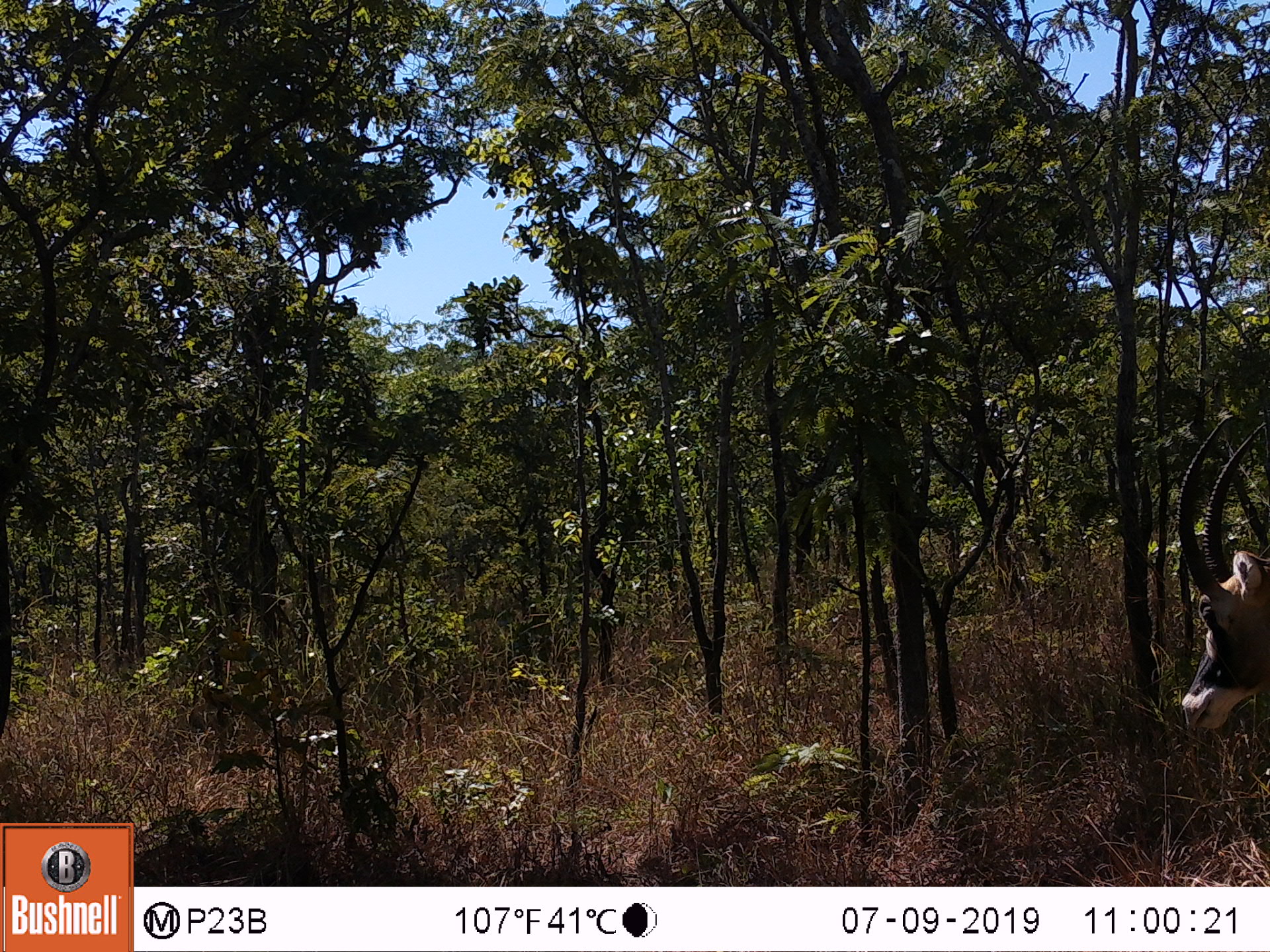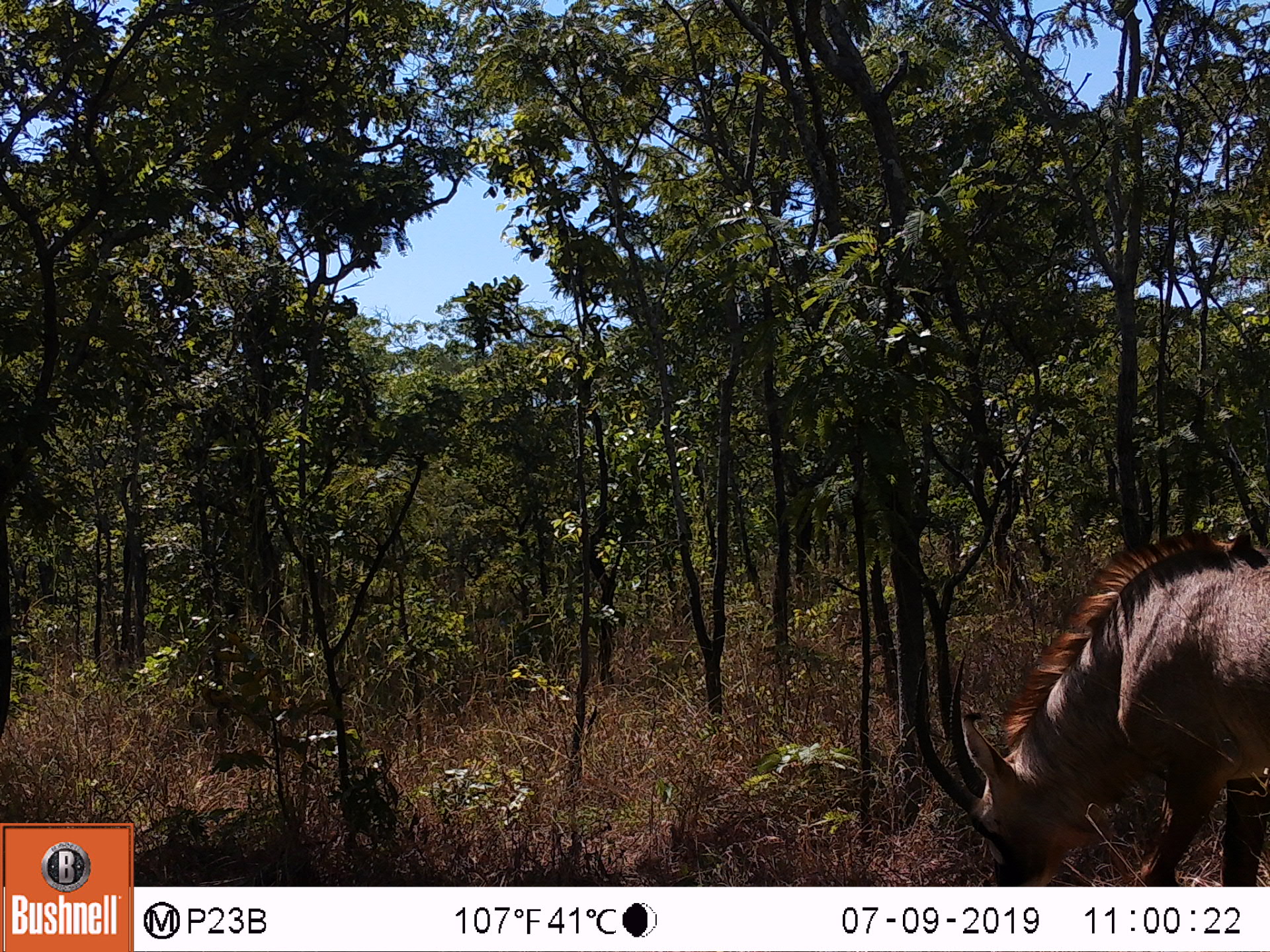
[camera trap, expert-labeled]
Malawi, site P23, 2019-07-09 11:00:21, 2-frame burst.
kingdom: Animalia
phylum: Chordata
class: Mammalia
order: Artiodactyla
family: Bovidae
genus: Hippotragus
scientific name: Hippotragus equinus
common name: roan antelope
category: roan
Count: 1.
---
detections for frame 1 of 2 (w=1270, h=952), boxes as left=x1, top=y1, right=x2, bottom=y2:
roan: left=1163, top=407, right=1268, bottom=755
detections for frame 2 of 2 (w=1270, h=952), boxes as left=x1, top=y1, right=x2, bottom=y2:
roan: left=909, top=530, right=1268, bottom=885